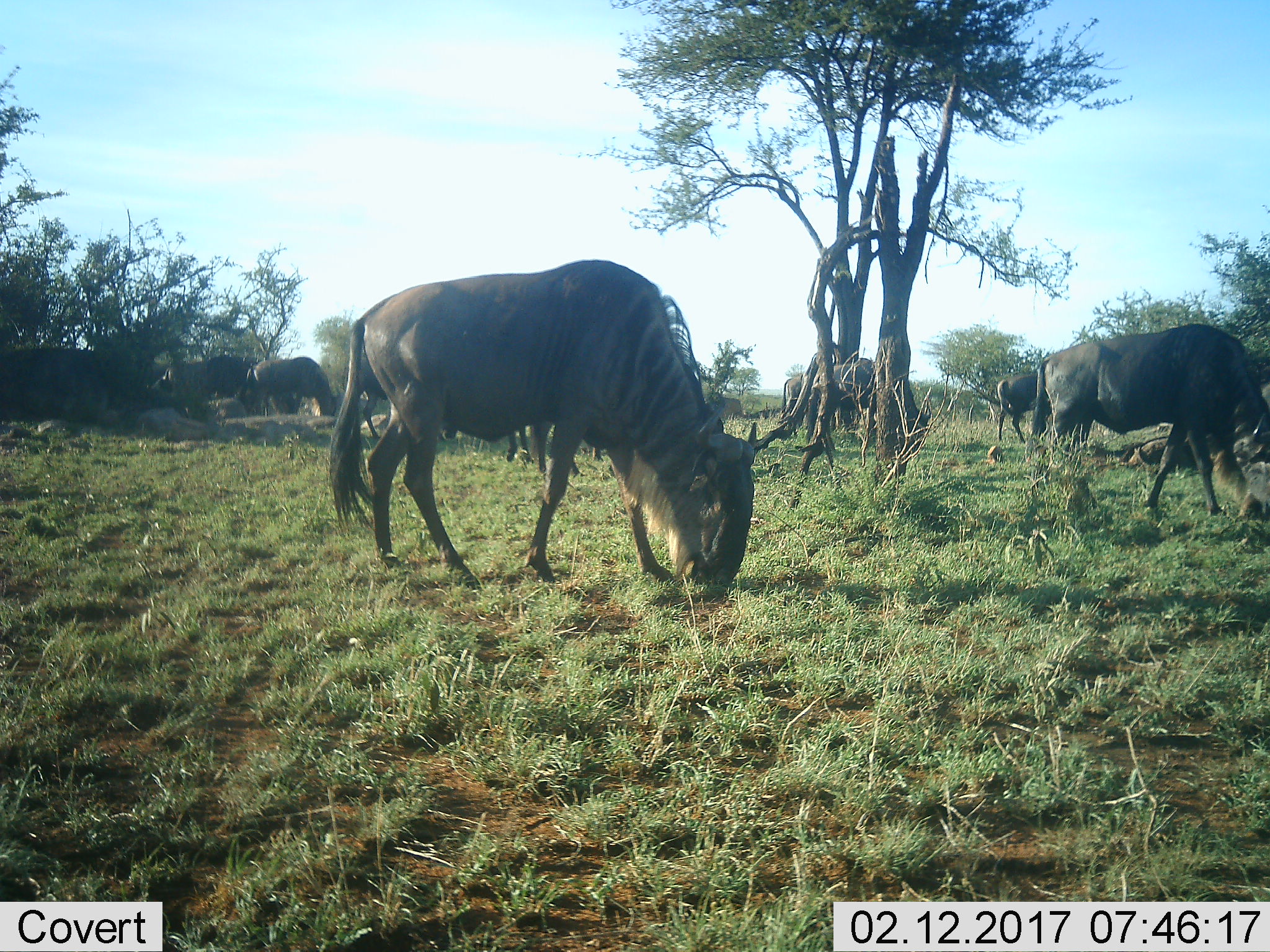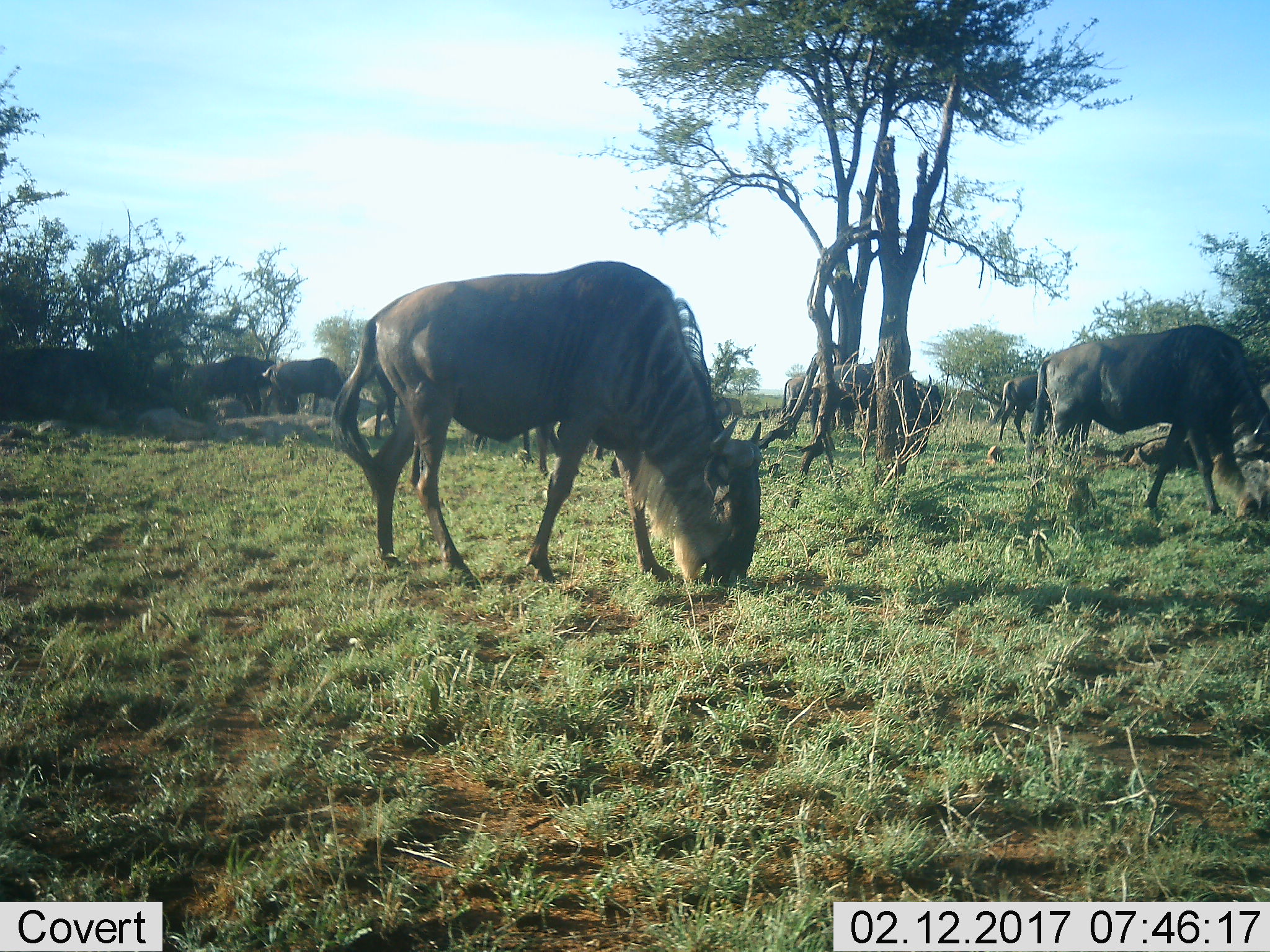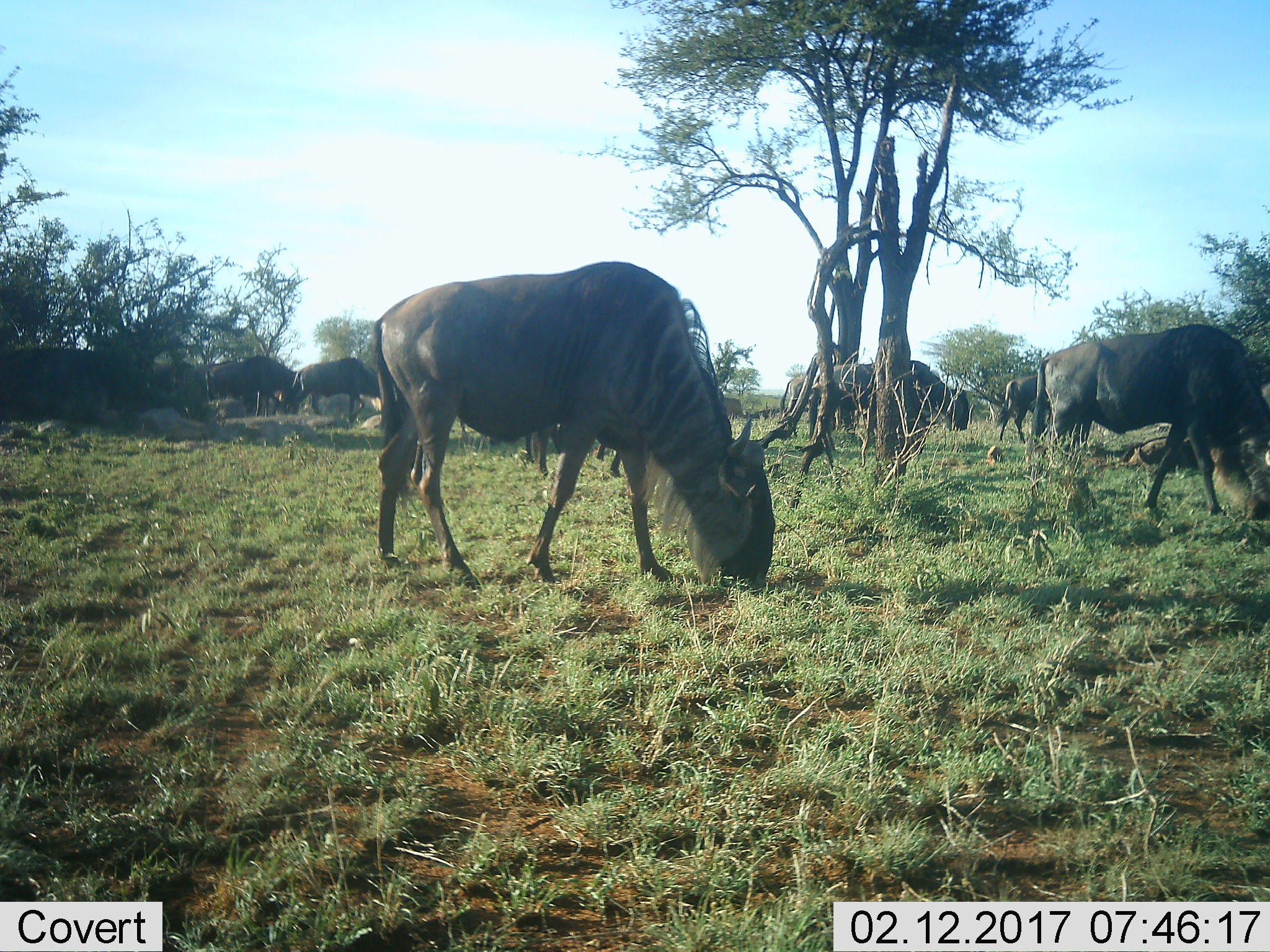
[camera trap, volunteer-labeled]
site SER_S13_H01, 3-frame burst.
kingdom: Animalia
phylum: Chordata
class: Mammalia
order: Artiodactyla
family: Bovidae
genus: Connochaetes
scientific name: Connochaetes taurinus taurinus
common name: blue wildebeest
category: wildebeestblue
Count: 7.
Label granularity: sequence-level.